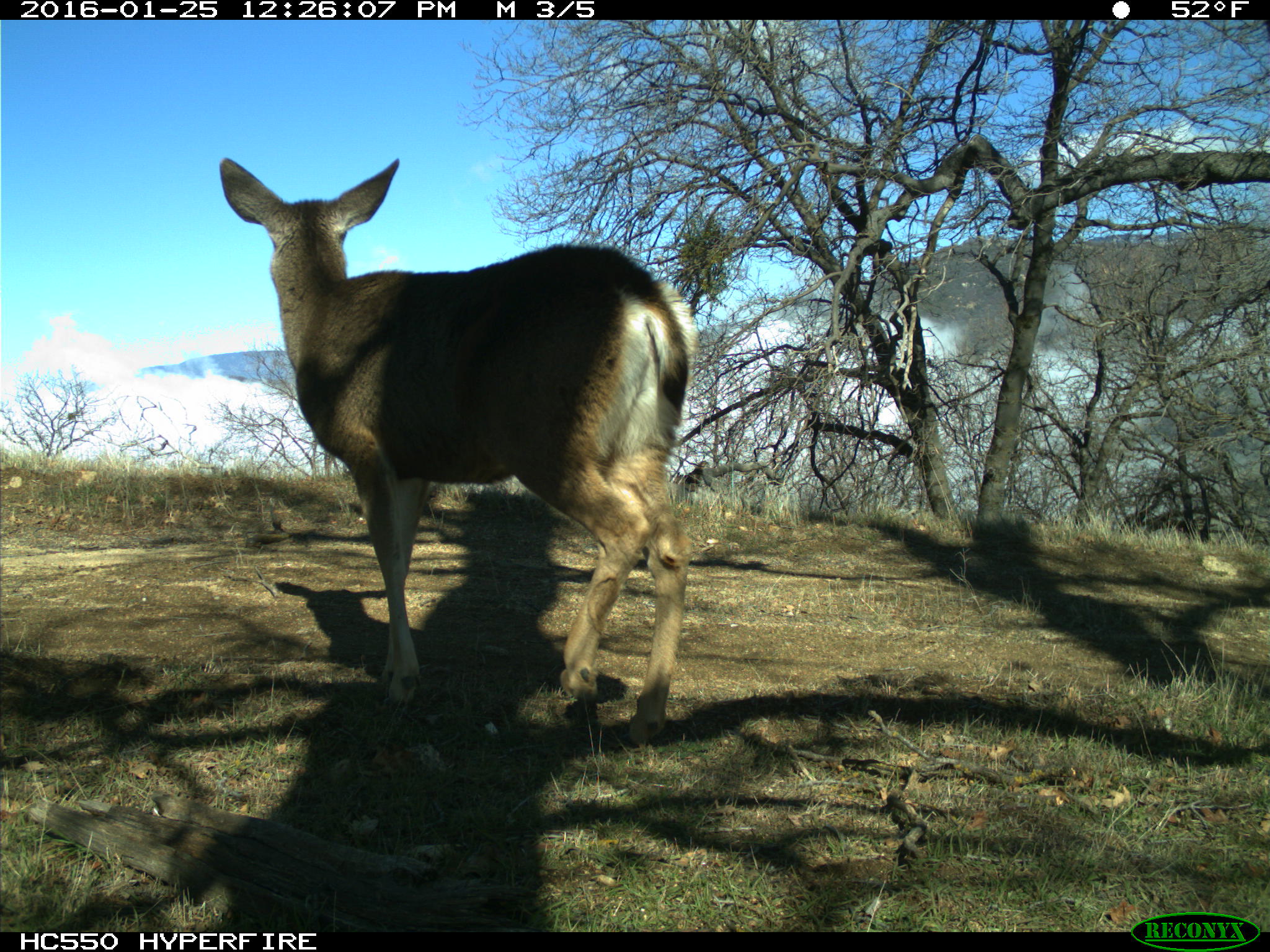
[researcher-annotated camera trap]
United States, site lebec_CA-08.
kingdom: Animalia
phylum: Chordata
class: Mammalia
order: Artiodactyla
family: Cervidae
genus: Odocoileus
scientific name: Odocoileus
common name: deer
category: unidentified deer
Unidentified deer (deer) (Odocoileus).